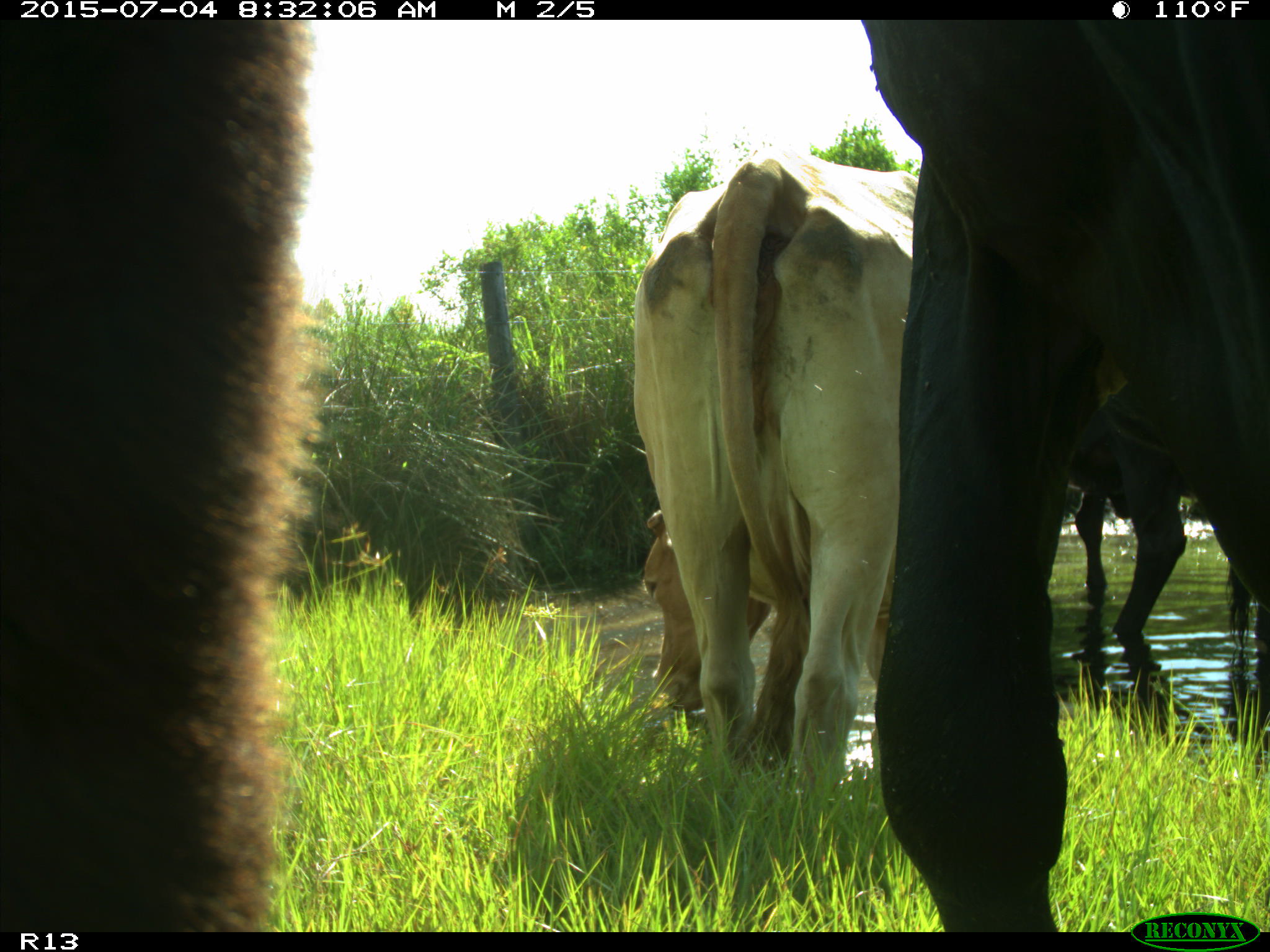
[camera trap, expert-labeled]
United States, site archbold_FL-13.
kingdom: Animalia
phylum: Chordata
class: Mammalia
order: Artiodactyla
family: Bovidae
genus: Bos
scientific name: Bos taurus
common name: domestic cow